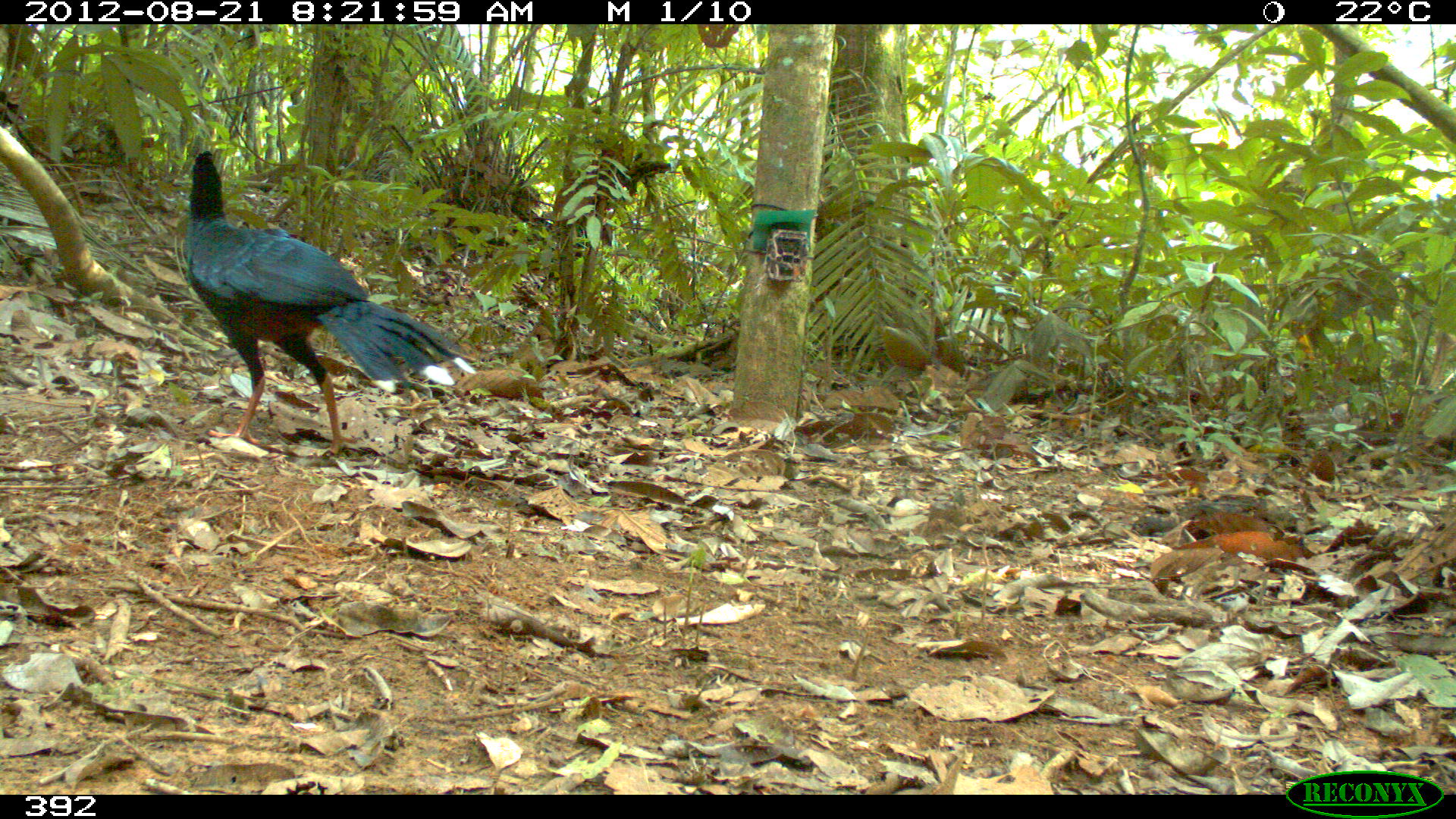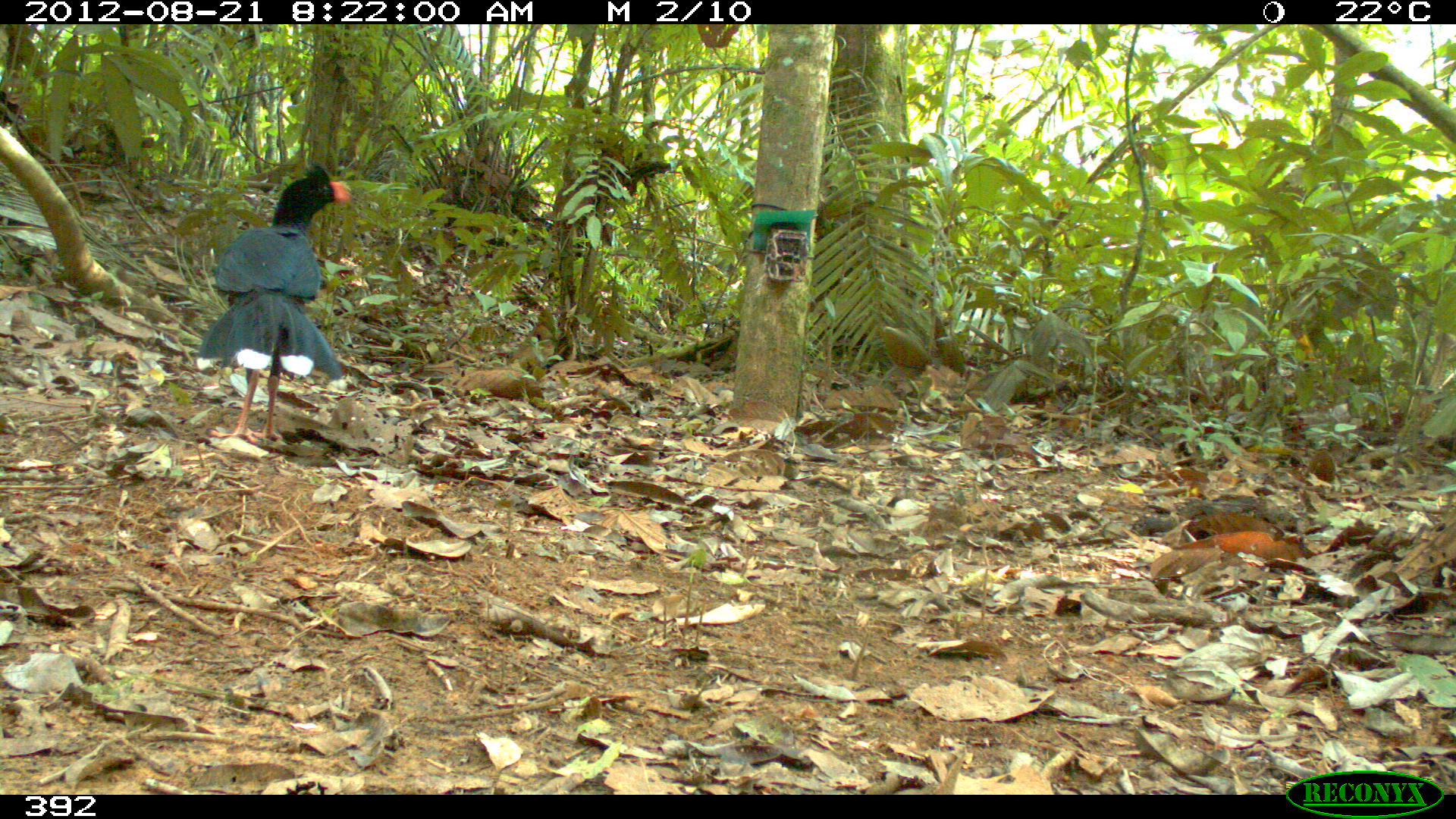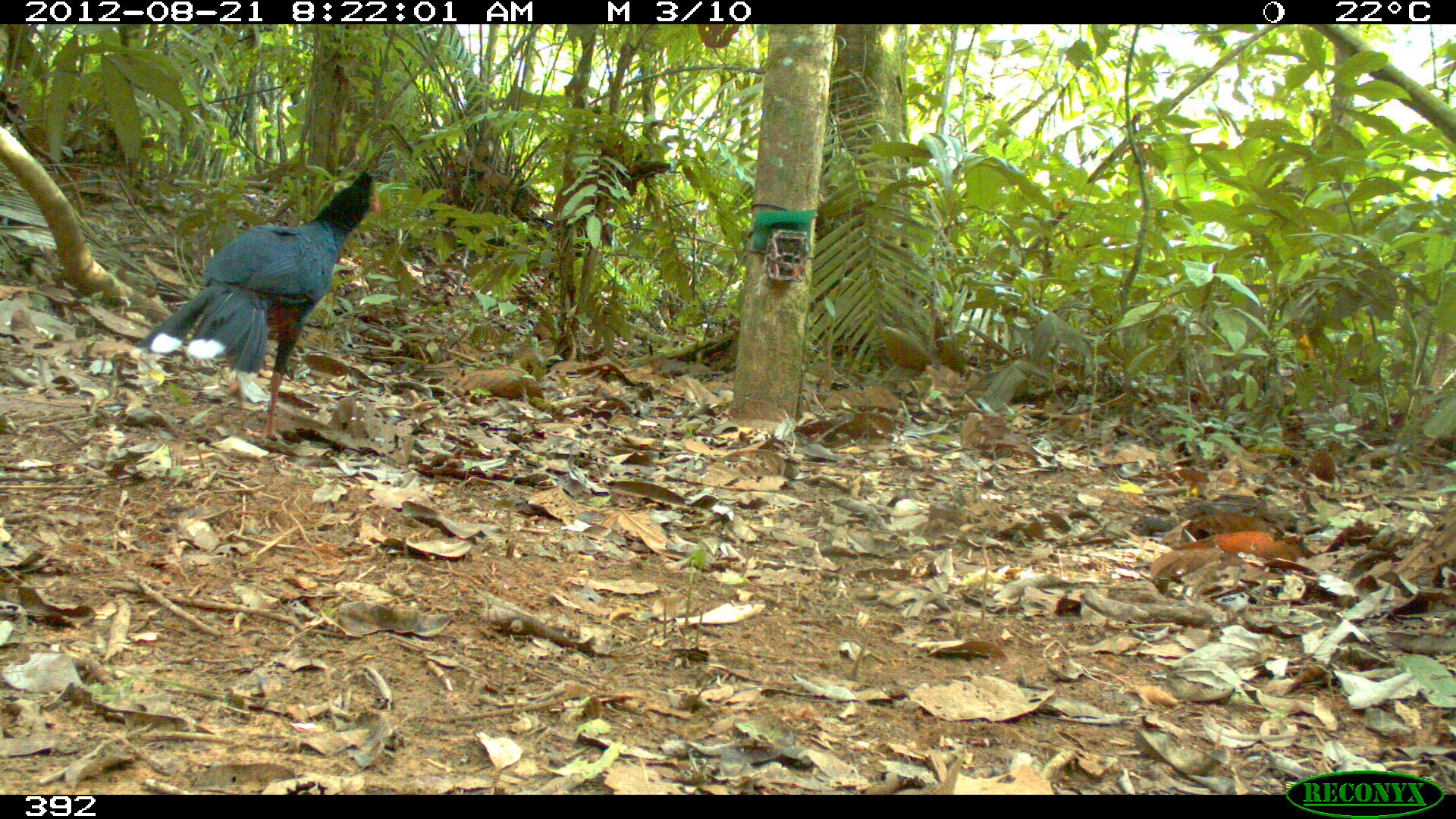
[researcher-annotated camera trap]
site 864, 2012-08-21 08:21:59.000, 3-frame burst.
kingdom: Animalia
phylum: Chordata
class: Aves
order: Galliformes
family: Cracidae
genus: Mitu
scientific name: Mitu tuberosum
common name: razor-billed curassow